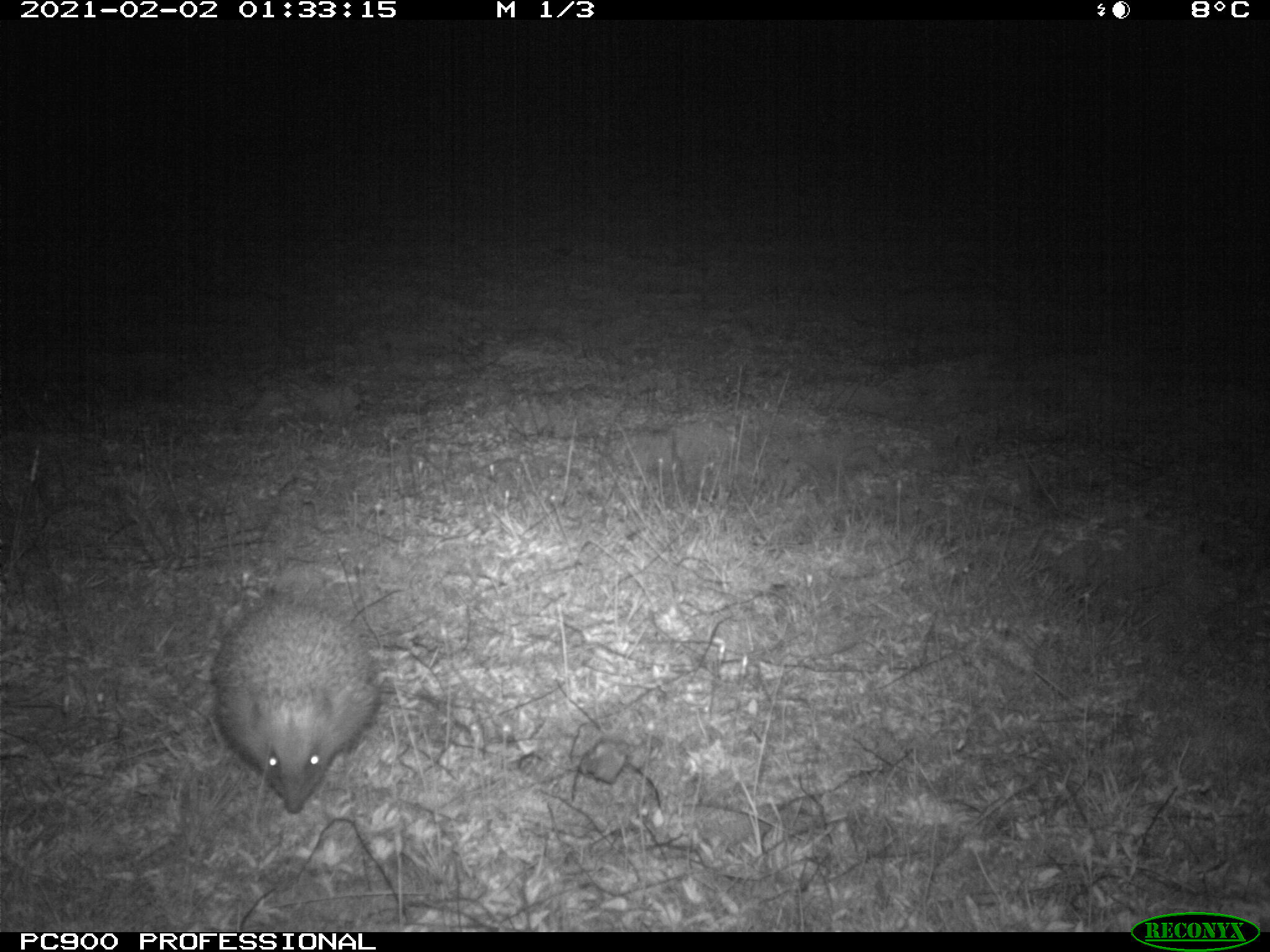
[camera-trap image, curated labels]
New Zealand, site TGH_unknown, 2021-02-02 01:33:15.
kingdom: Animalia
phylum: Chordata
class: Mammalia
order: Eulipotyphla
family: Erinaceidae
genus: Erinaceus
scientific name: Erinaceus europaeus europaeus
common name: european hedgehog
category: hedgehog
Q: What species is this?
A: Hedgehog (european hedgehog) (Erinaceus europaeus europaeus).